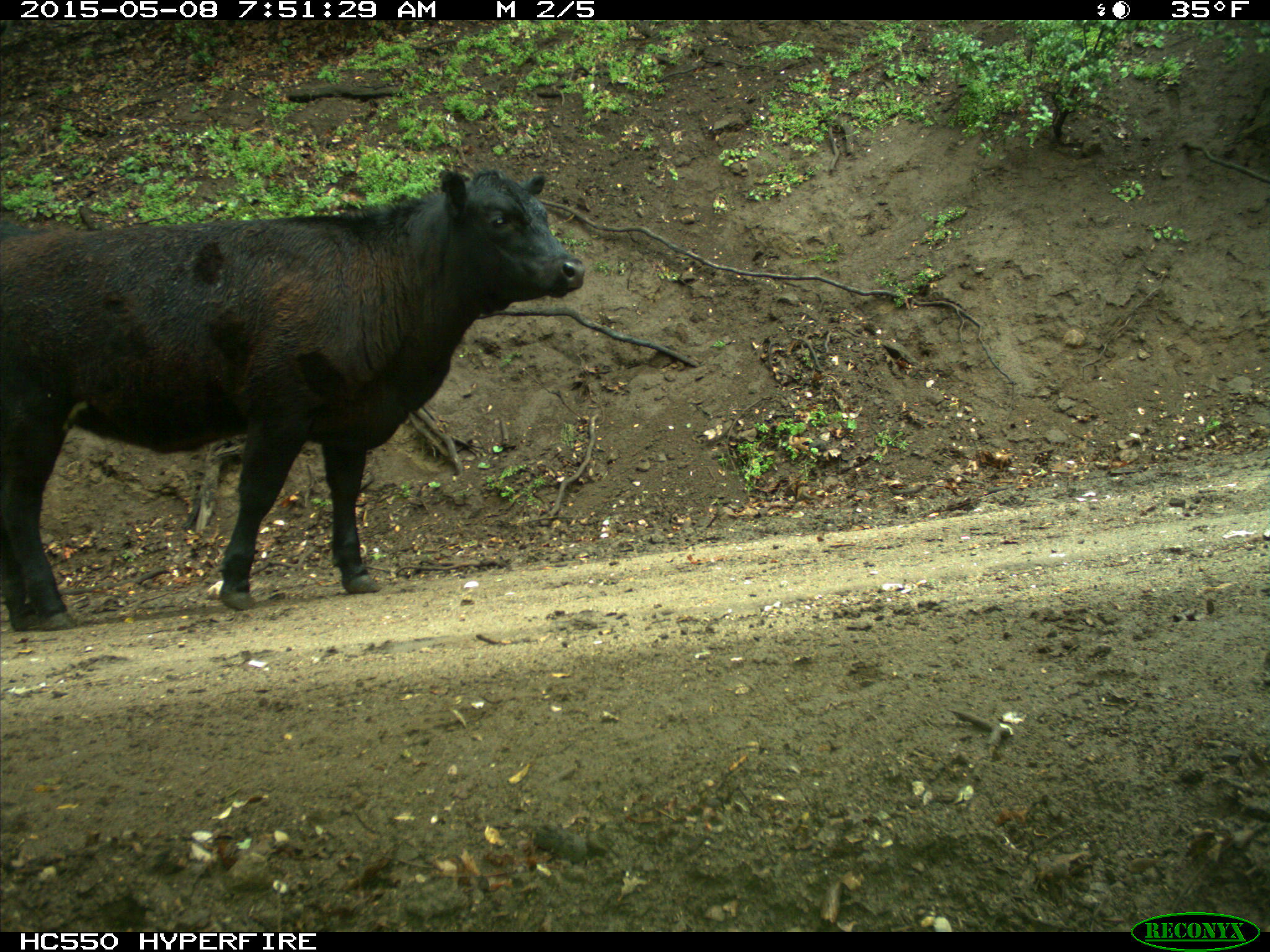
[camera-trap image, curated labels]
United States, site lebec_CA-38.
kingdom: Animalia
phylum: Chordata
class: Mammalia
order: Artiodactyla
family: Bovidae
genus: Bos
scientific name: Bos taurus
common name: domestic cow